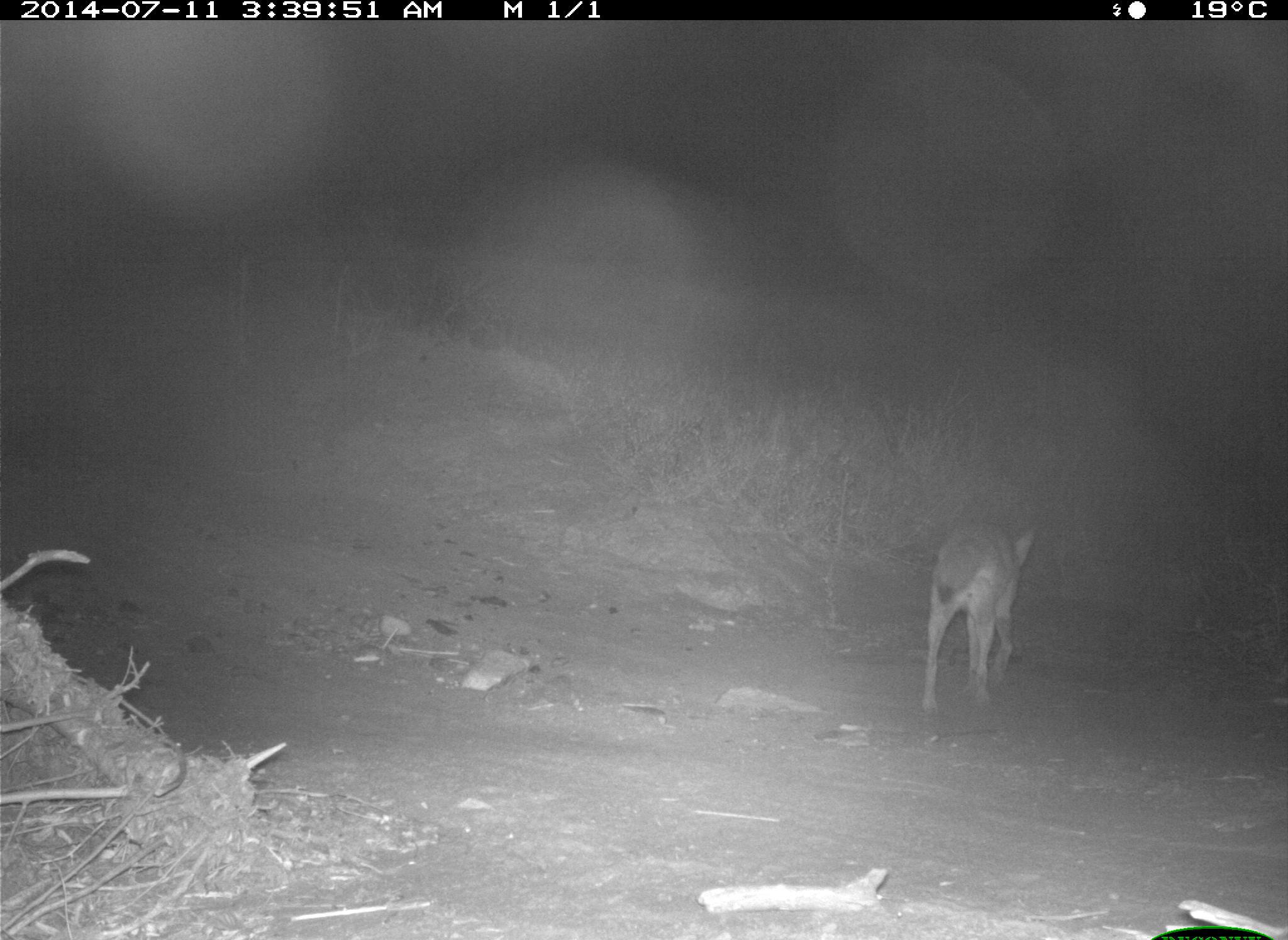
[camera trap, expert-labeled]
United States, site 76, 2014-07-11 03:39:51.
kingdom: Animalia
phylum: Chordata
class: Mammalia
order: Carnivora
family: Canidae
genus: Canis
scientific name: Canis latrans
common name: coyote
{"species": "coyote (Canis latrans)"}